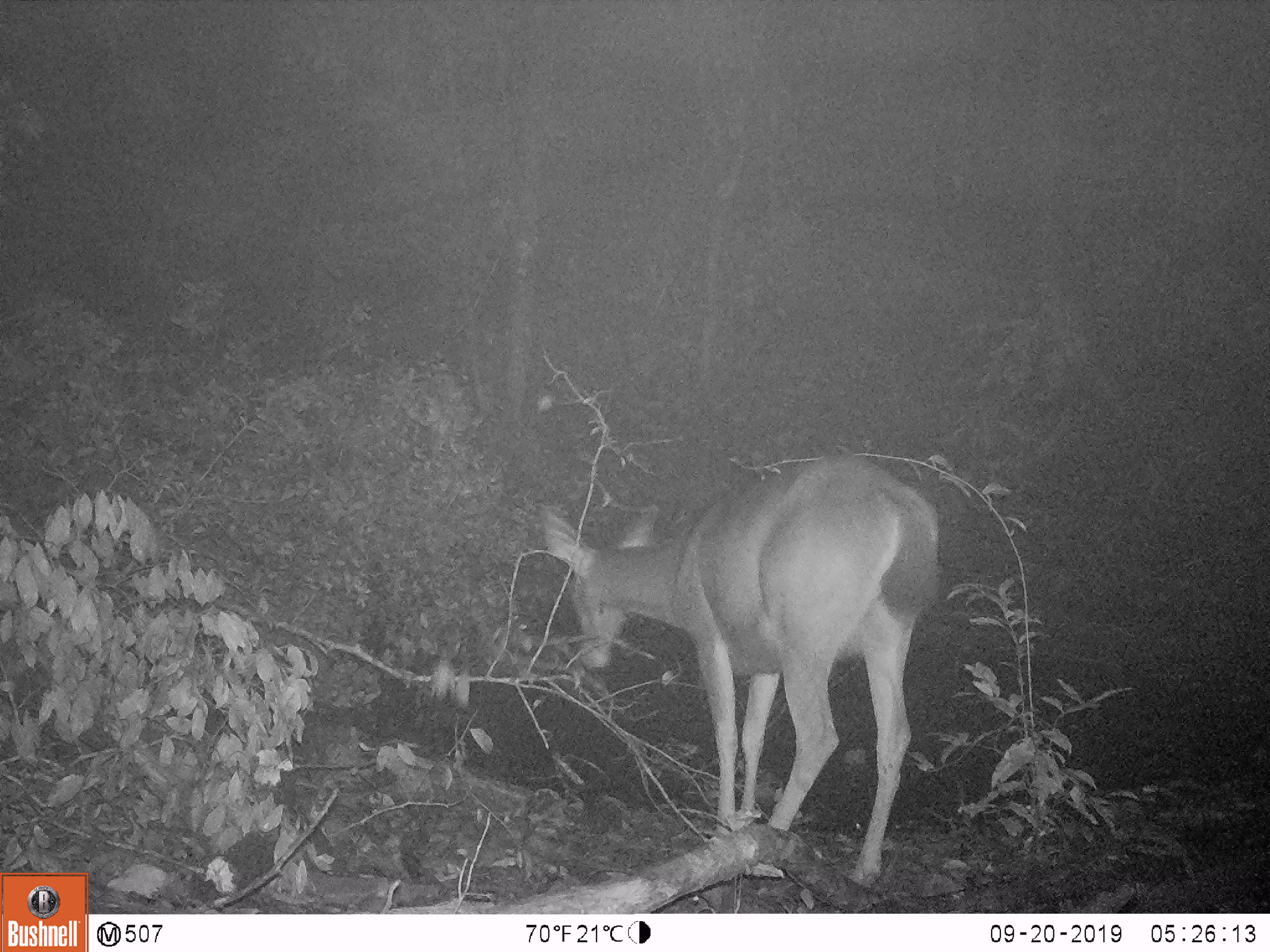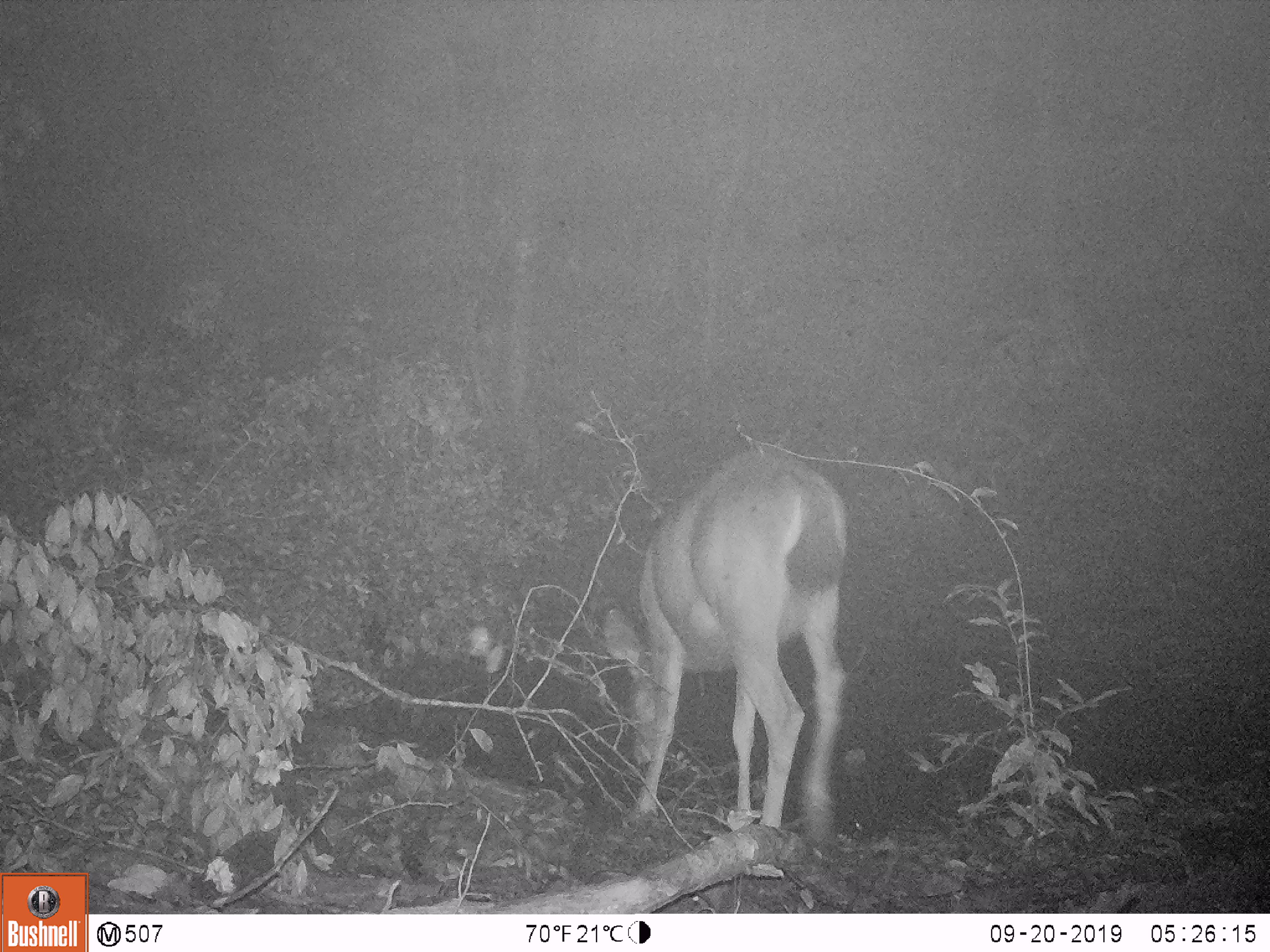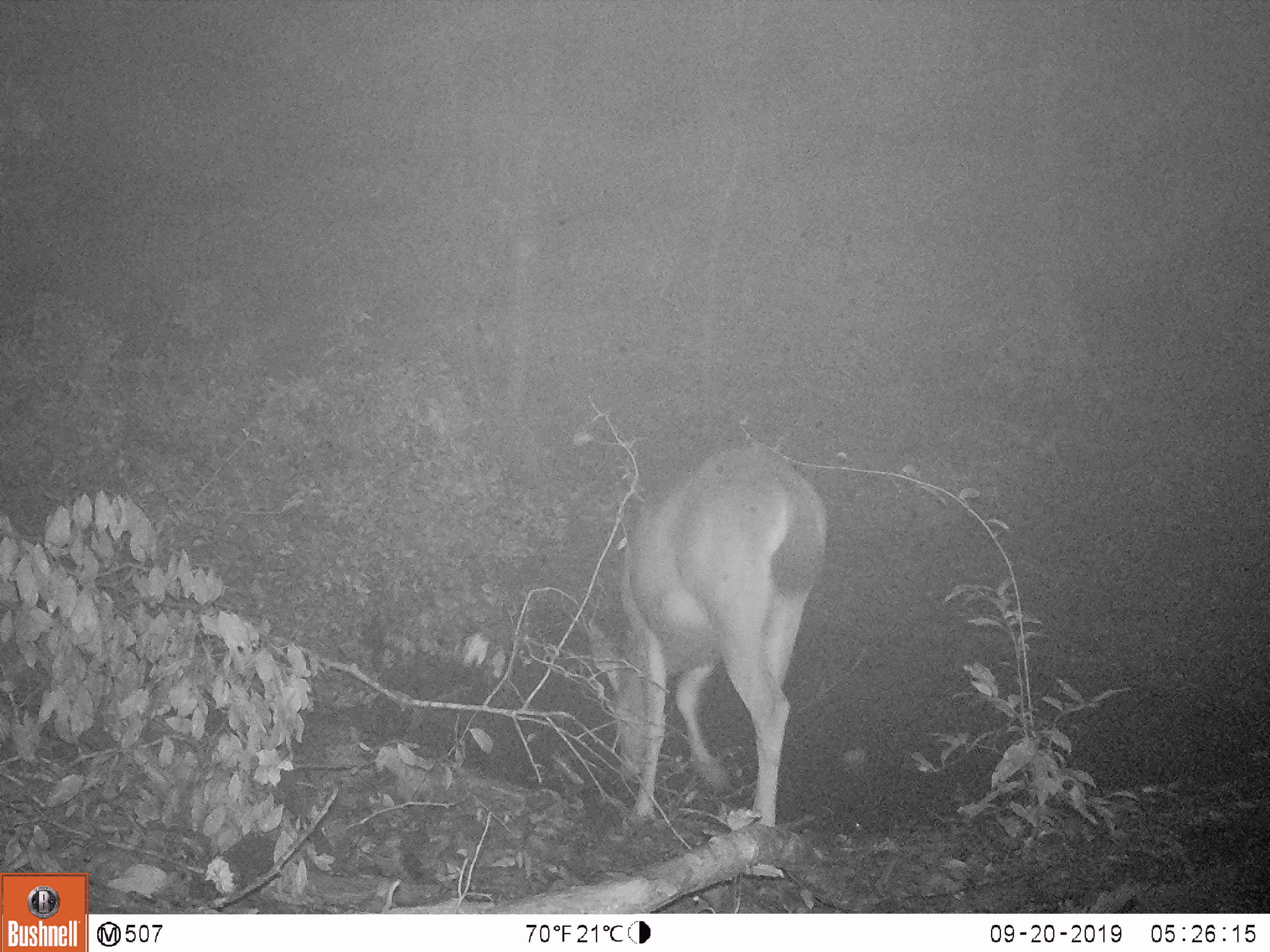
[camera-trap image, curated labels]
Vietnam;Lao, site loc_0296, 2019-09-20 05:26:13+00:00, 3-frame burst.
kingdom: Animalia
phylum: Chordata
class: Mammalia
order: Artiodactyla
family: Cervidae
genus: Rusa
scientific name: Rusa unicolor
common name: sambar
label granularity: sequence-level